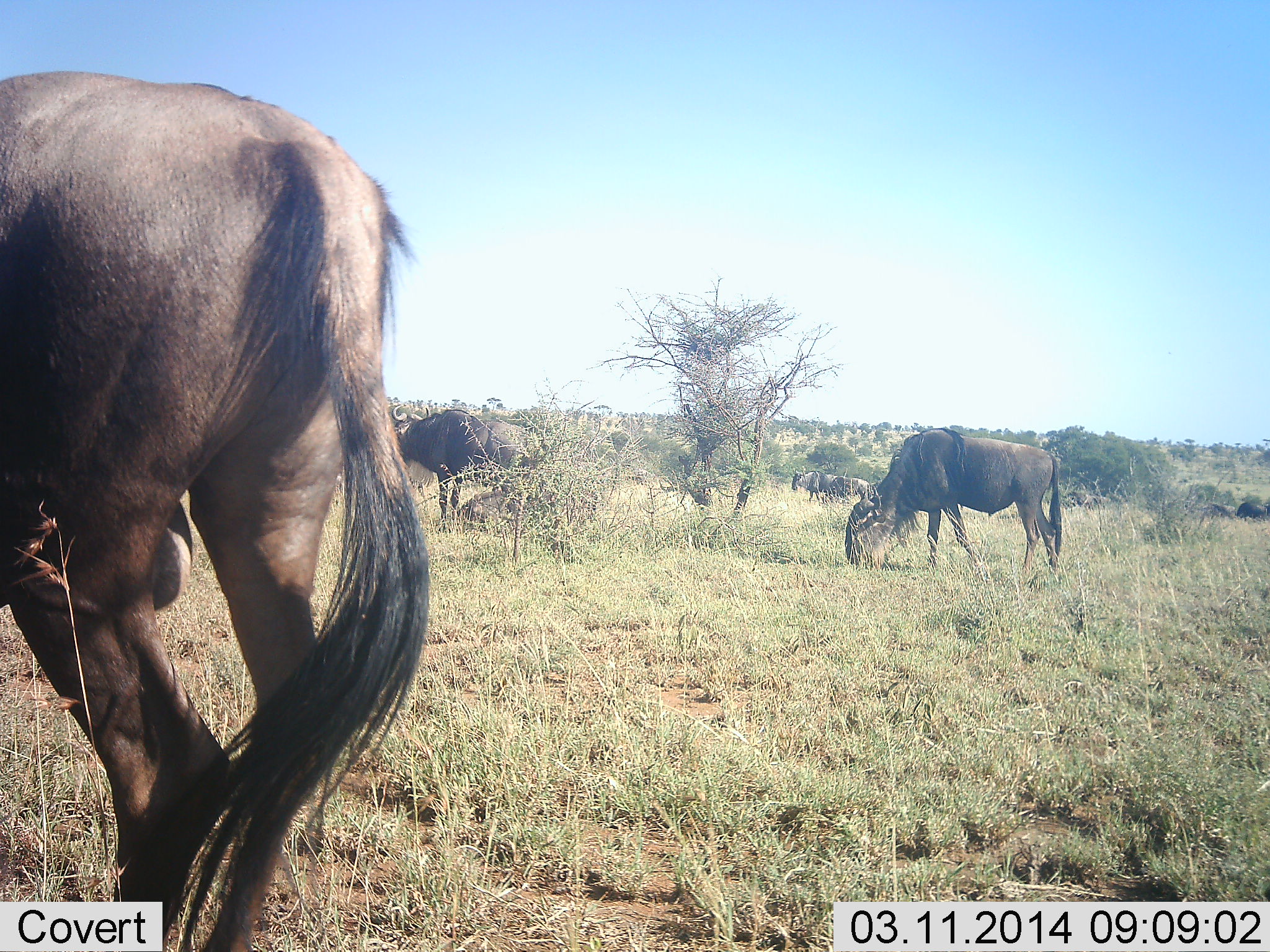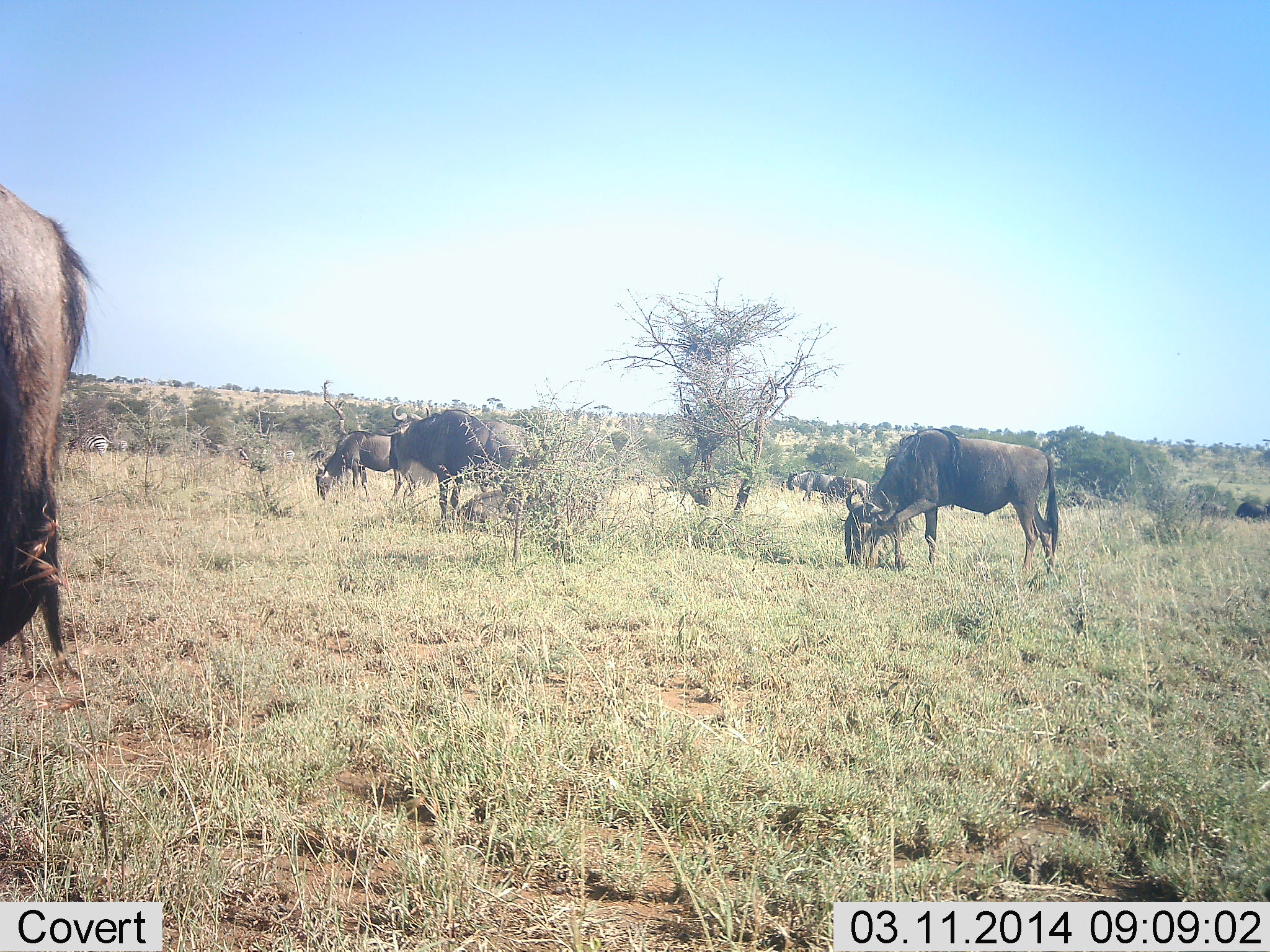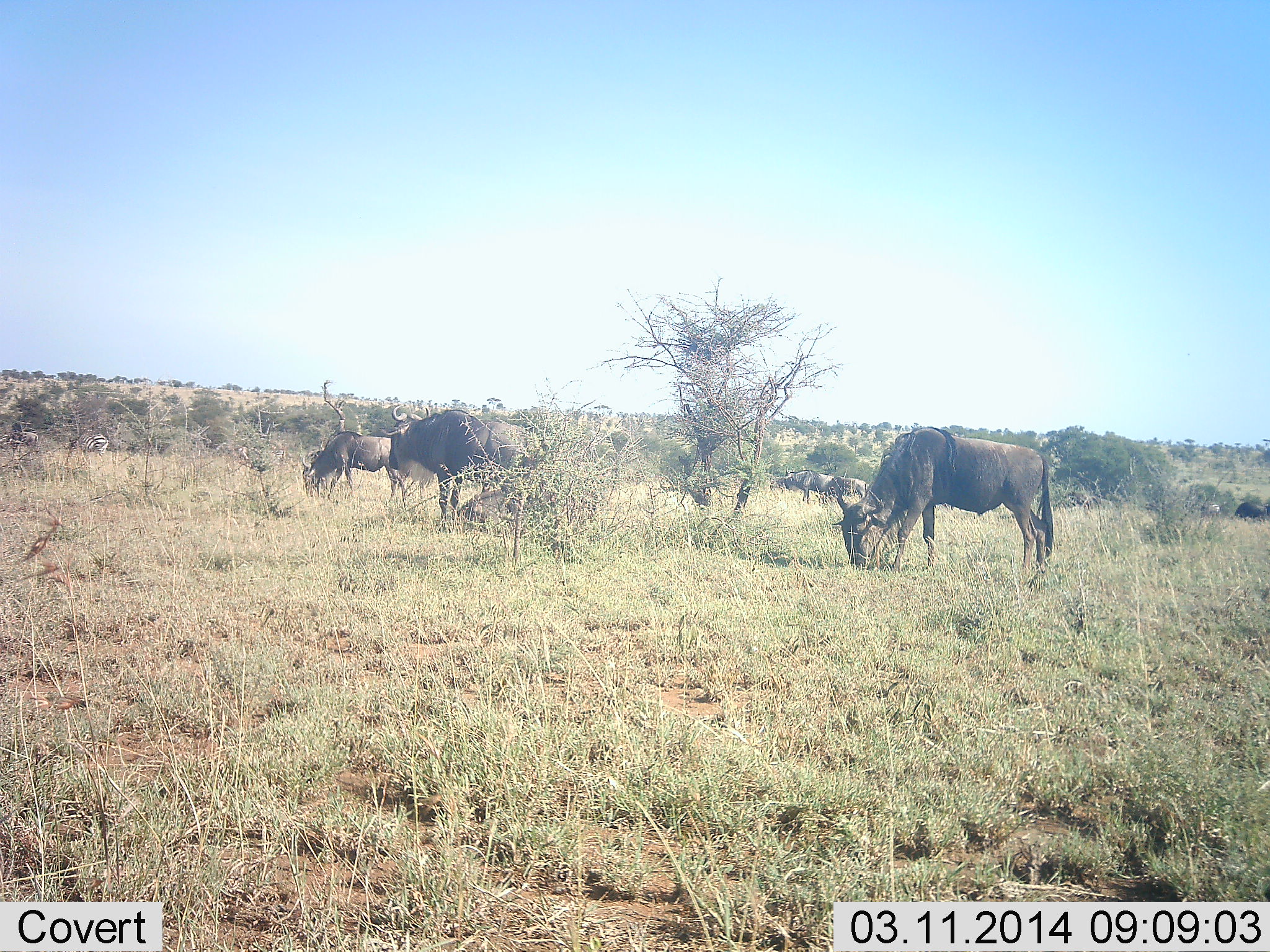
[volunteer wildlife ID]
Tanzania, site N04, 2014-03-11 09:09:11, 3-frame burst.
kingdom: Animalia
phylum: Chordata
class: Mammalia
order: Artiodactyla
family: Bovidae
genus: Connochaetes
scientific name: Connochaetes taurinus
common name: blue wildebeest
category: wildebeest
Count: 9.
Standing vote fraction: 25%.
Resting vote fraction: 50%.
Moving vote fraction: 75%.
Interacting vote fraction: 8%.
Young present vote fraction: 0%.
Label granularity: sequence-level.